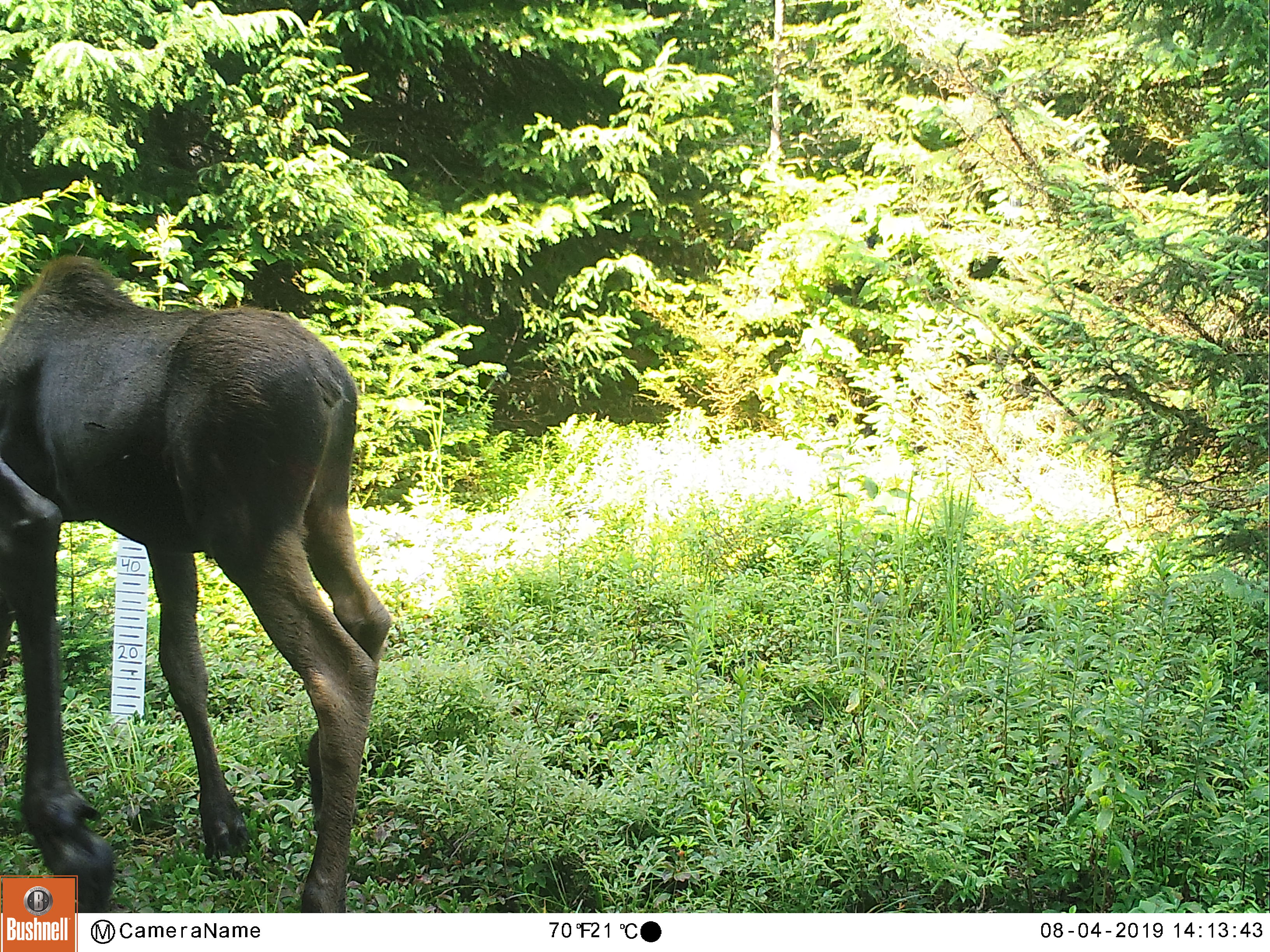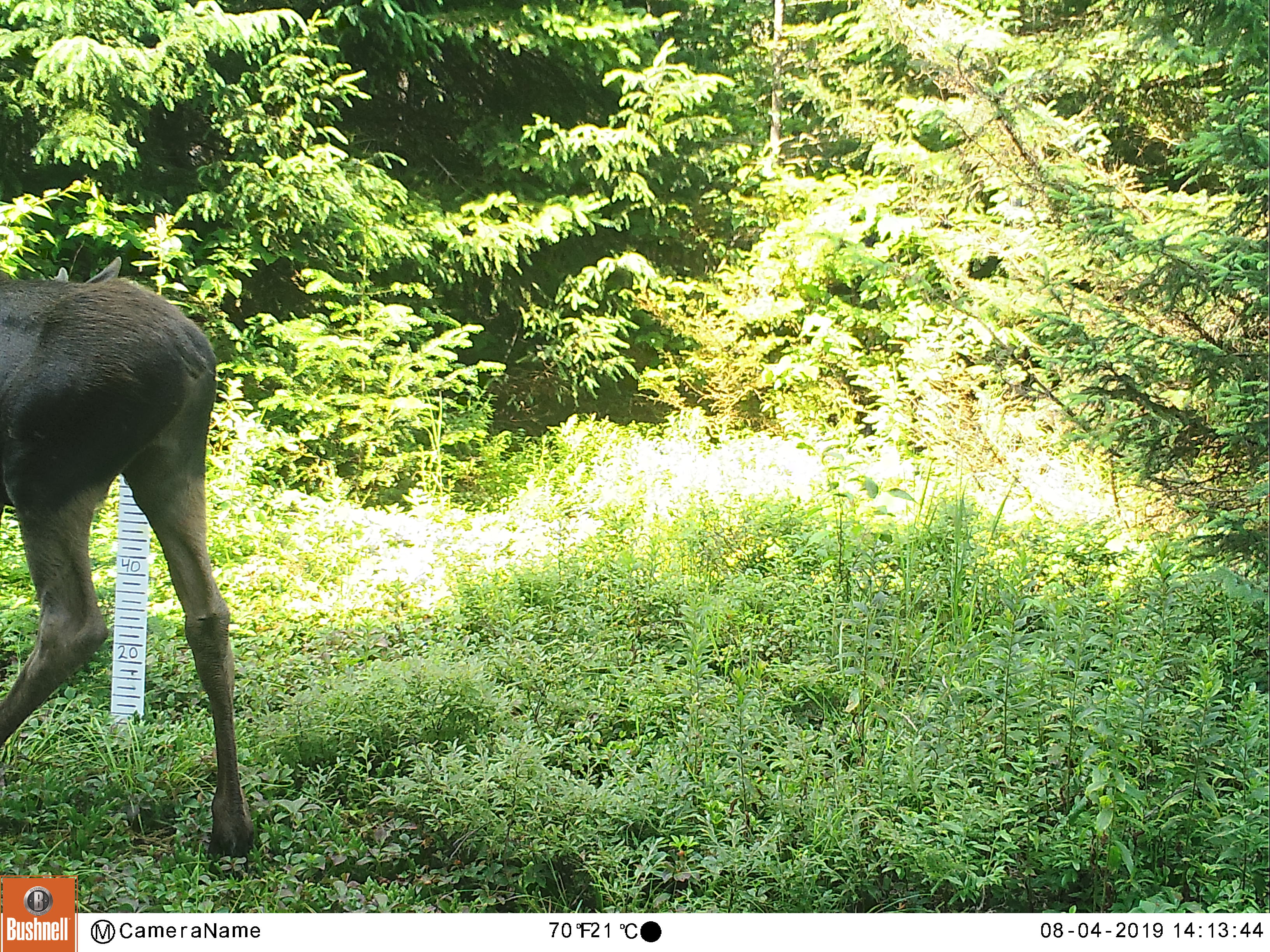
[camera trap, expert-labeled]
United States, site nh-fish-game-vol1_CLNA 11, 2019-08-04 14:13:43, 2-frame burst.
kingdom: Animalia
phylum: Chordata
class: Mammalia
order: Artiodactyla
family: Cervidae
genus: Alces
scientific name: Alces alces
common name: moose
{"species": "moose (Alces alces)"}